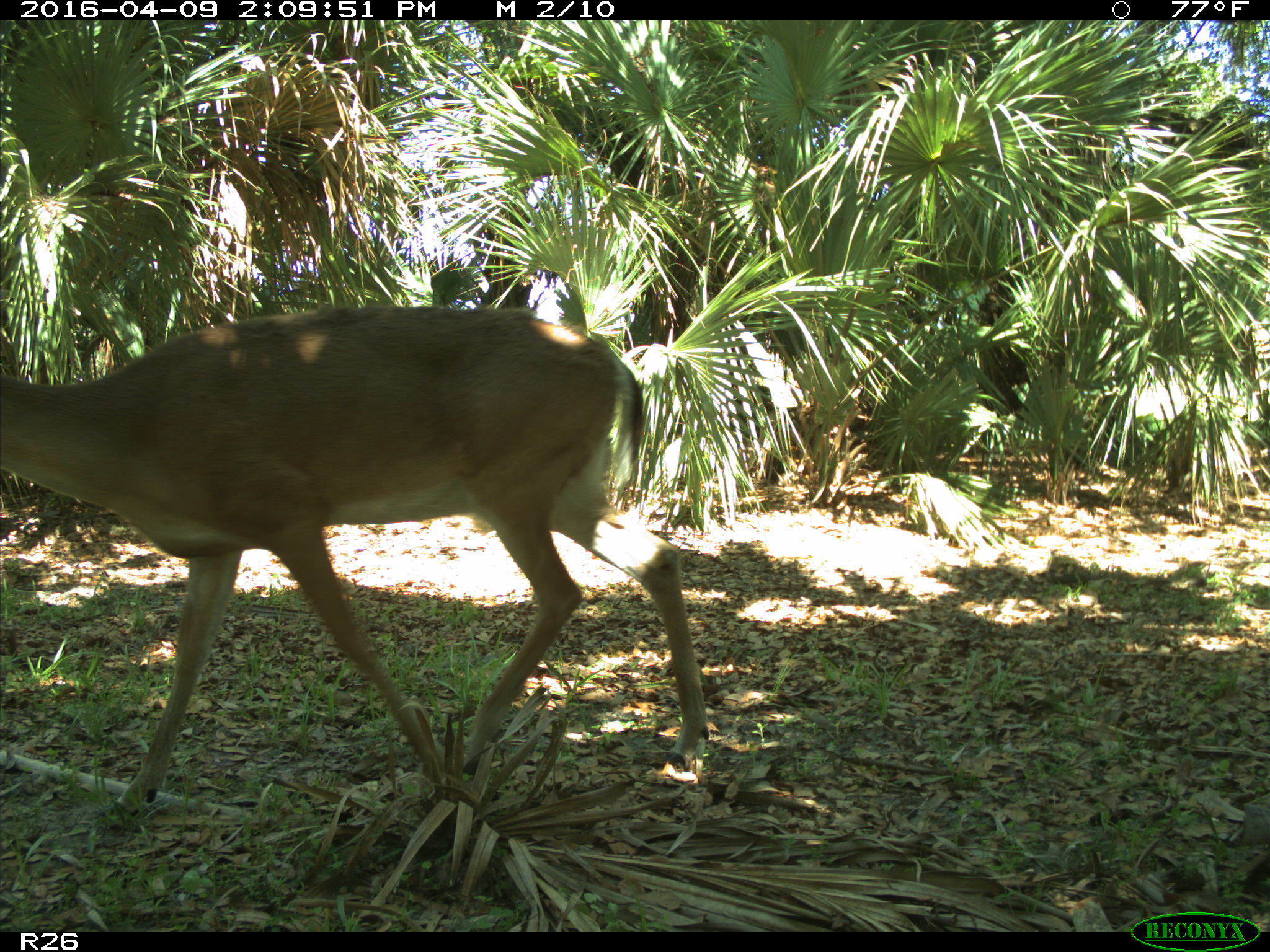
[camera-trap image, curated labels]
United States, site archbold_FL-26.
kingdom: Animalia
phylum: Chordata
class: Mammalia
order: Artiodactyla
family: Cervidae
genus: Odocoileus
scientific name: Odocoileus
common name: deer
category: unidentified deer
Unidentified deer (deer) (Odocoileus).